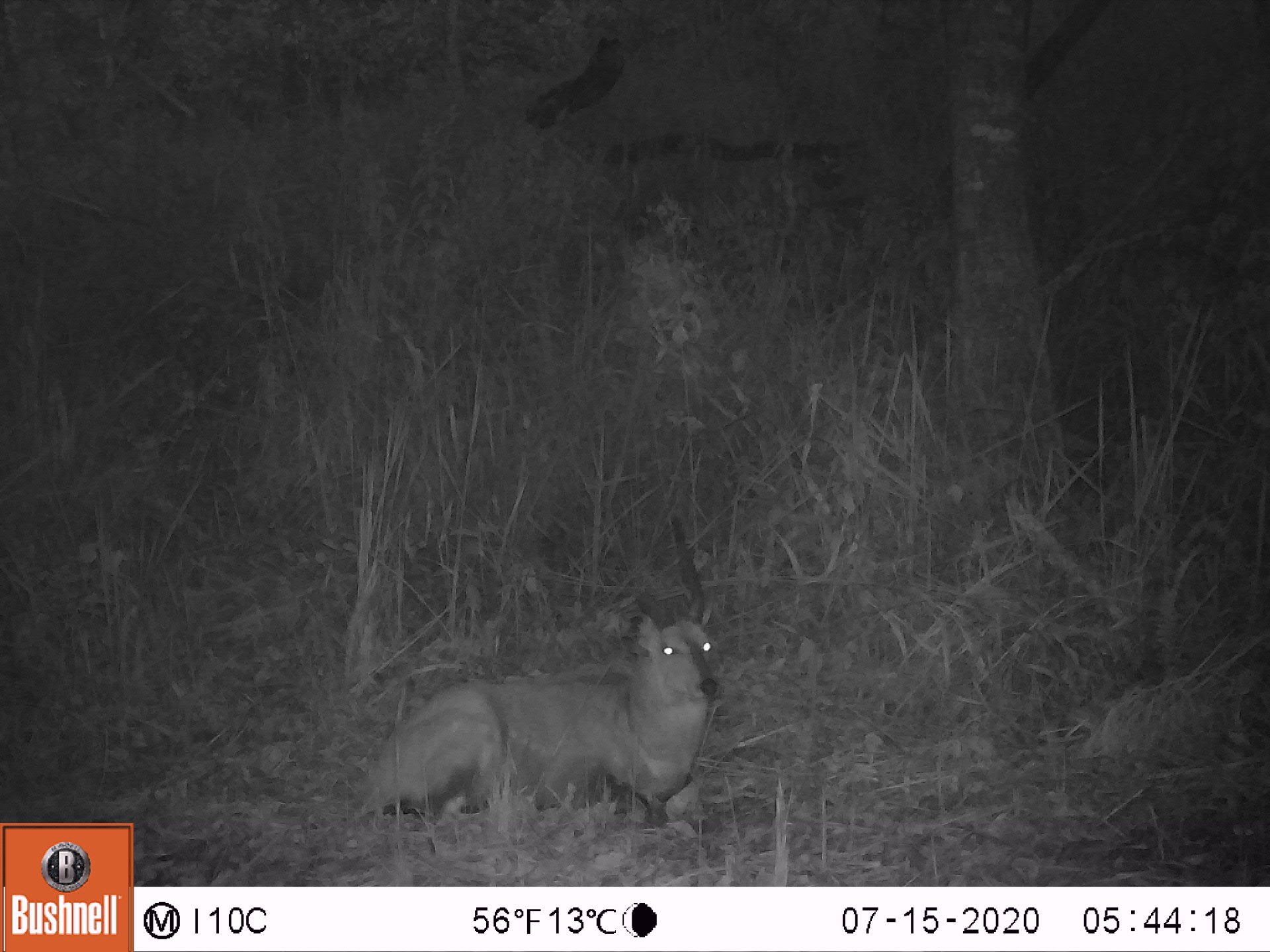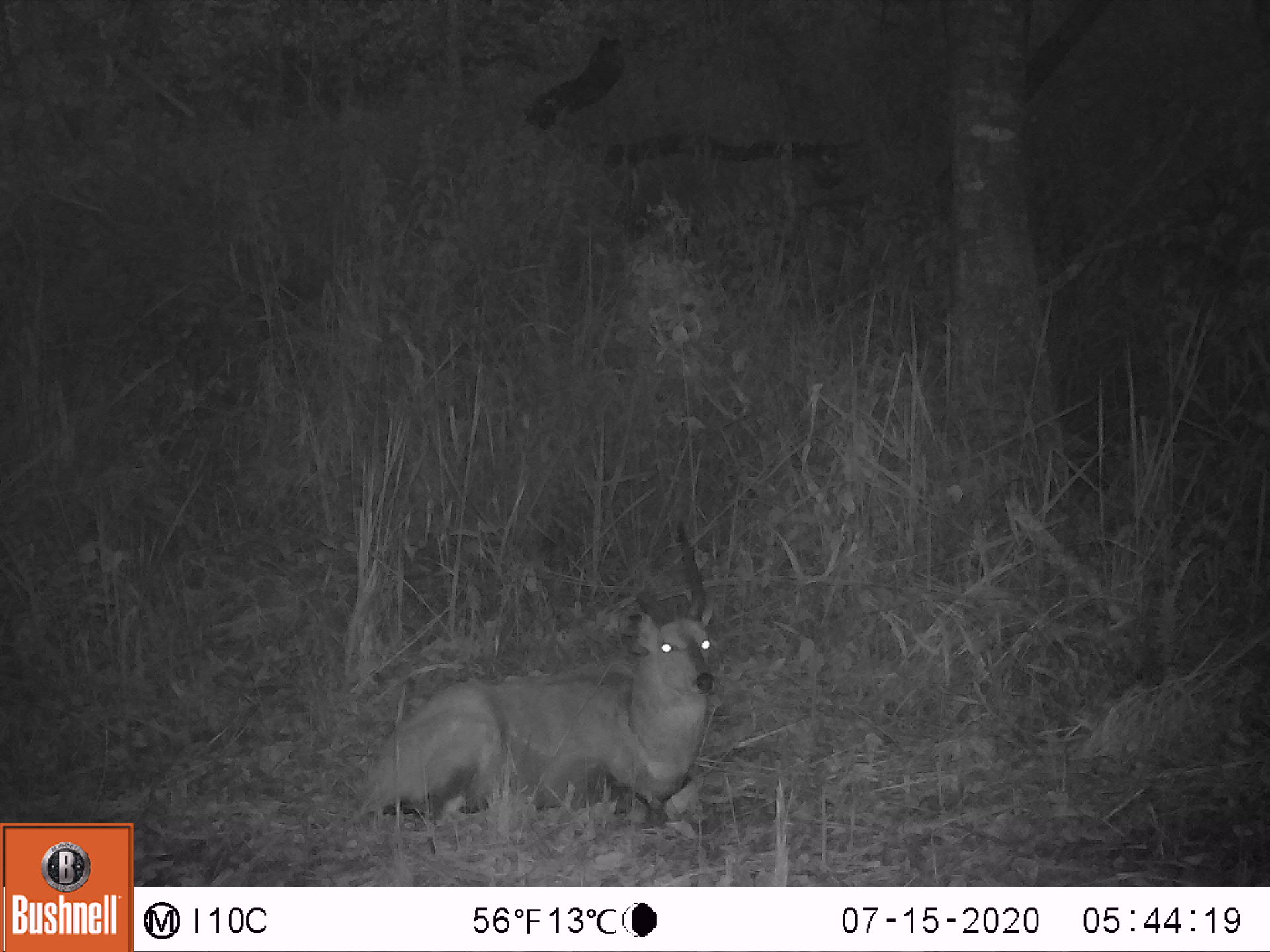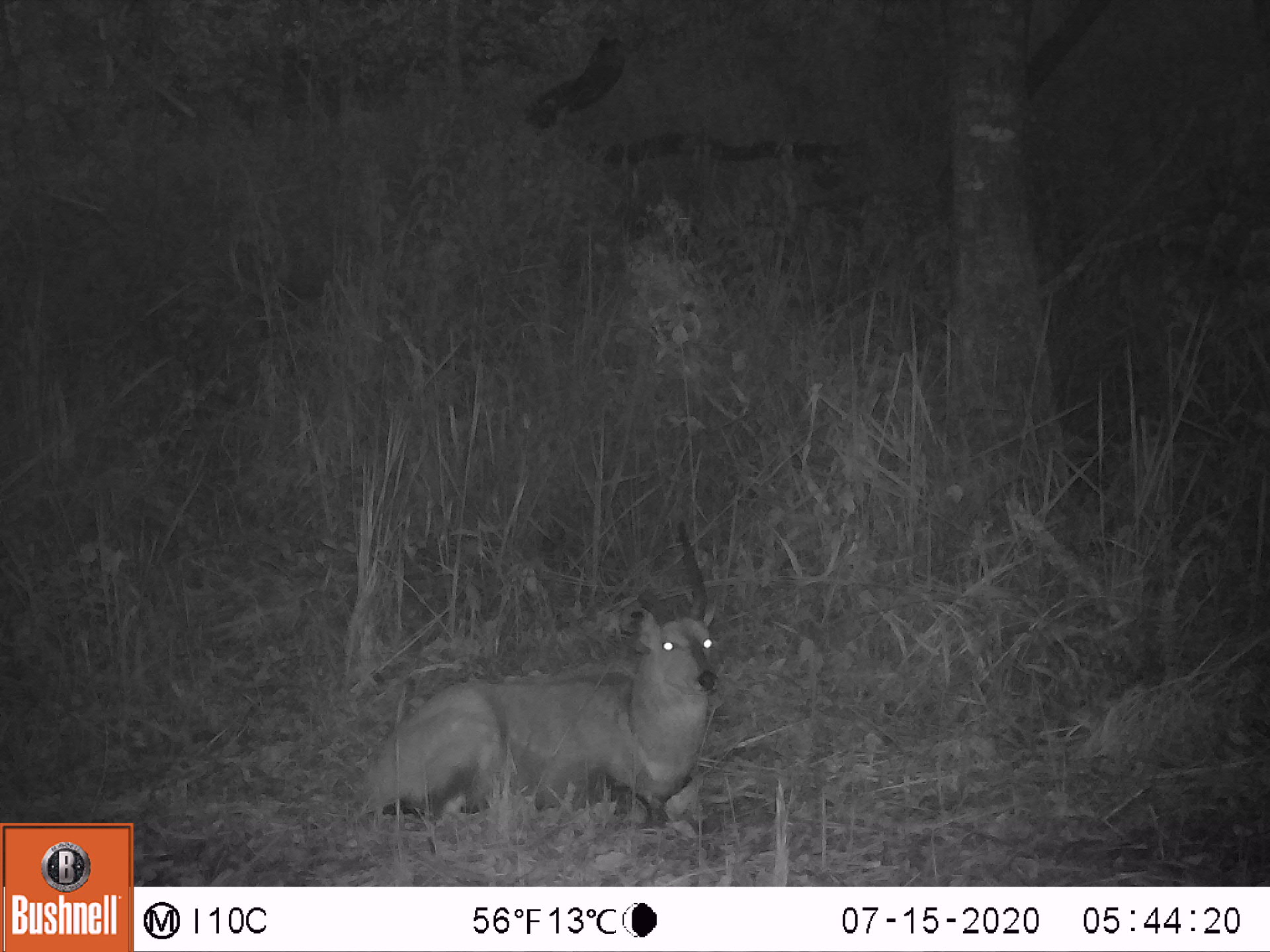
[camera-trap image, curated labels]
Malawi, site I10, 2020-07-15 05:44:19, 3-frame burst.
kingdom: Animalia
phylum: Chordata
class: Mammalia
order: Artiodactyla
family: Bovidae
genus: Tragelaphus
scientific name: Tragelaphus sylvaticus sylvaticus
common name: cape bushbuck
Cape bushbuck (Tragelaphus sylvaticus sylvaticus), count 1.